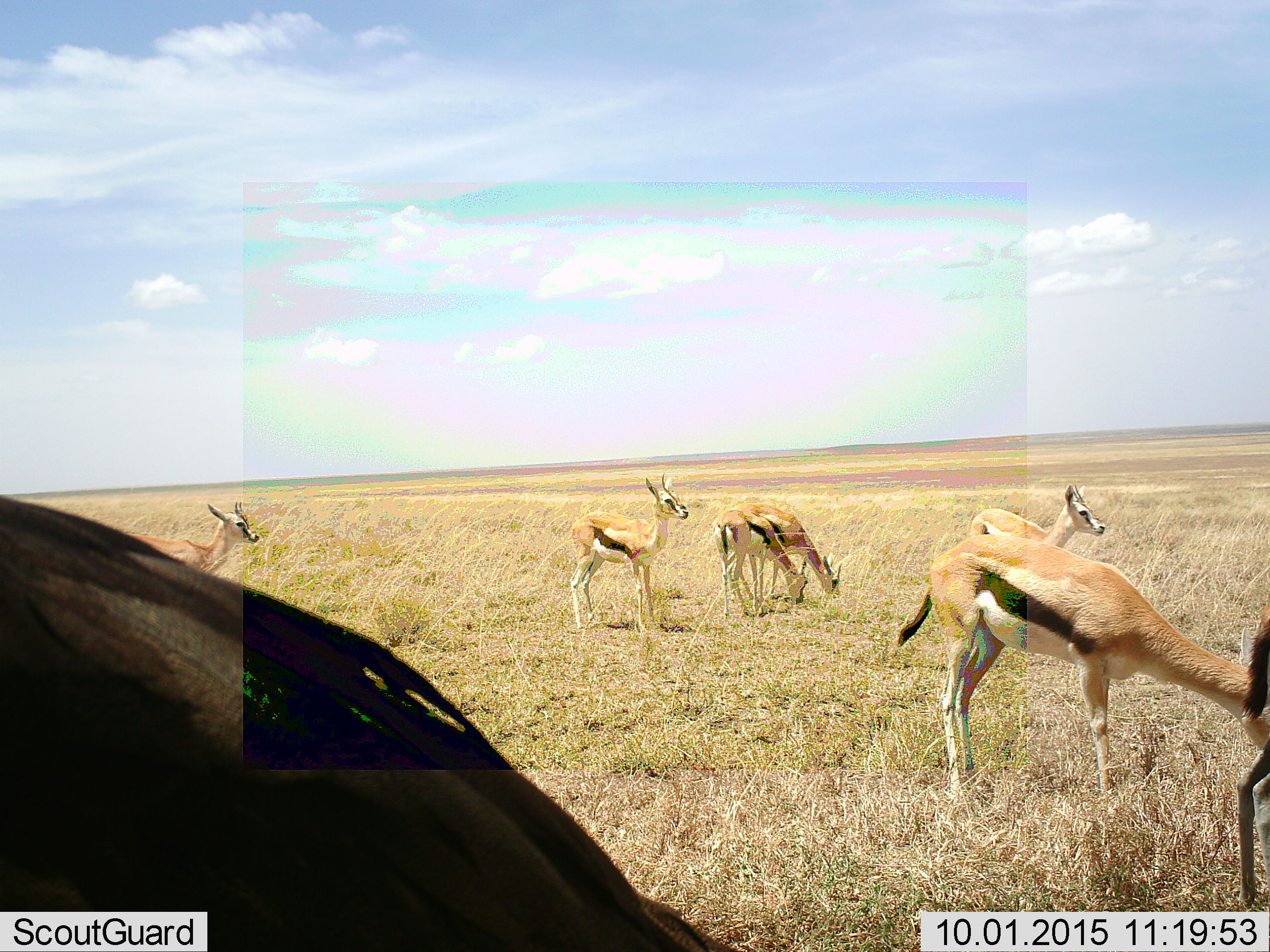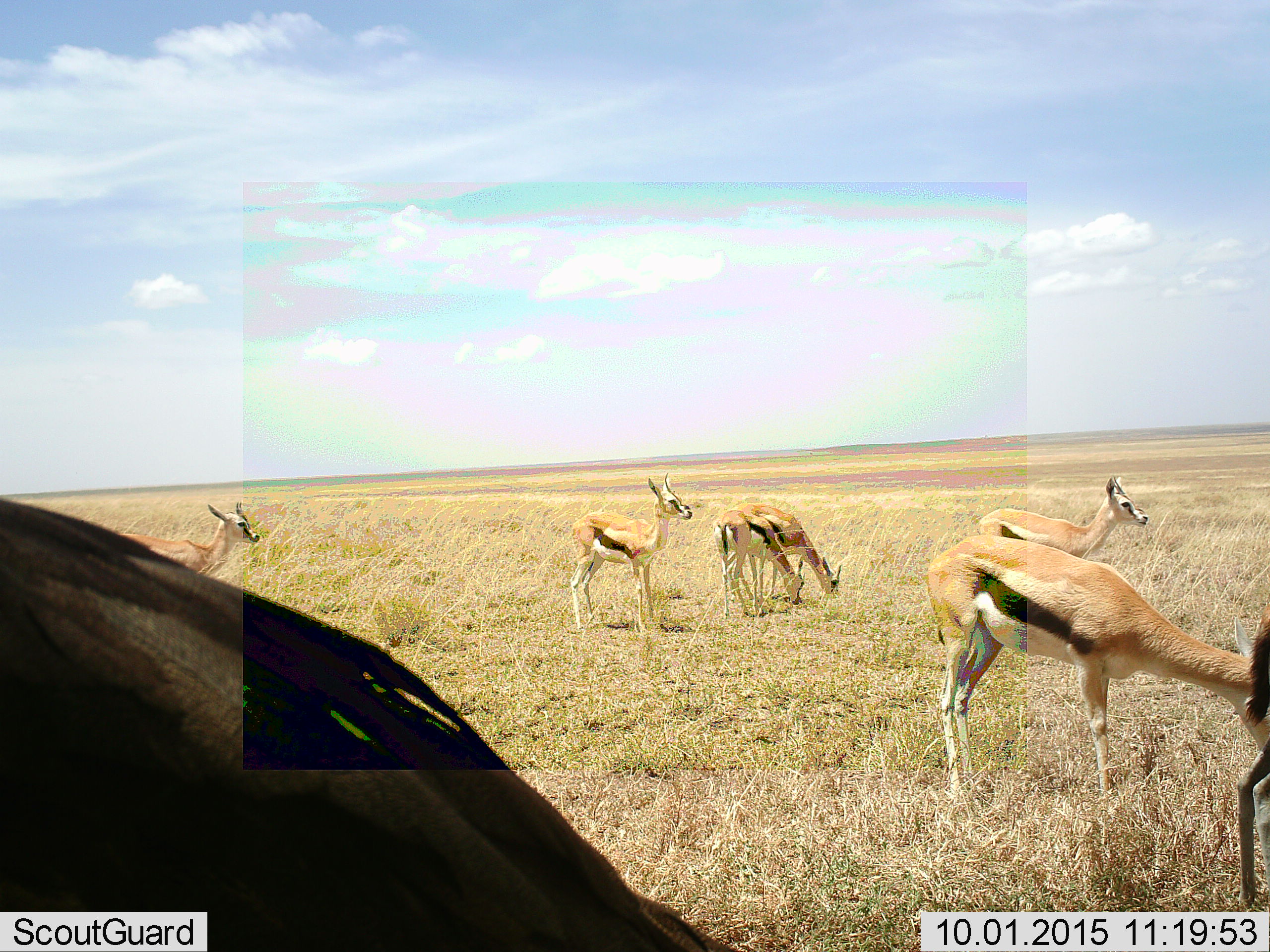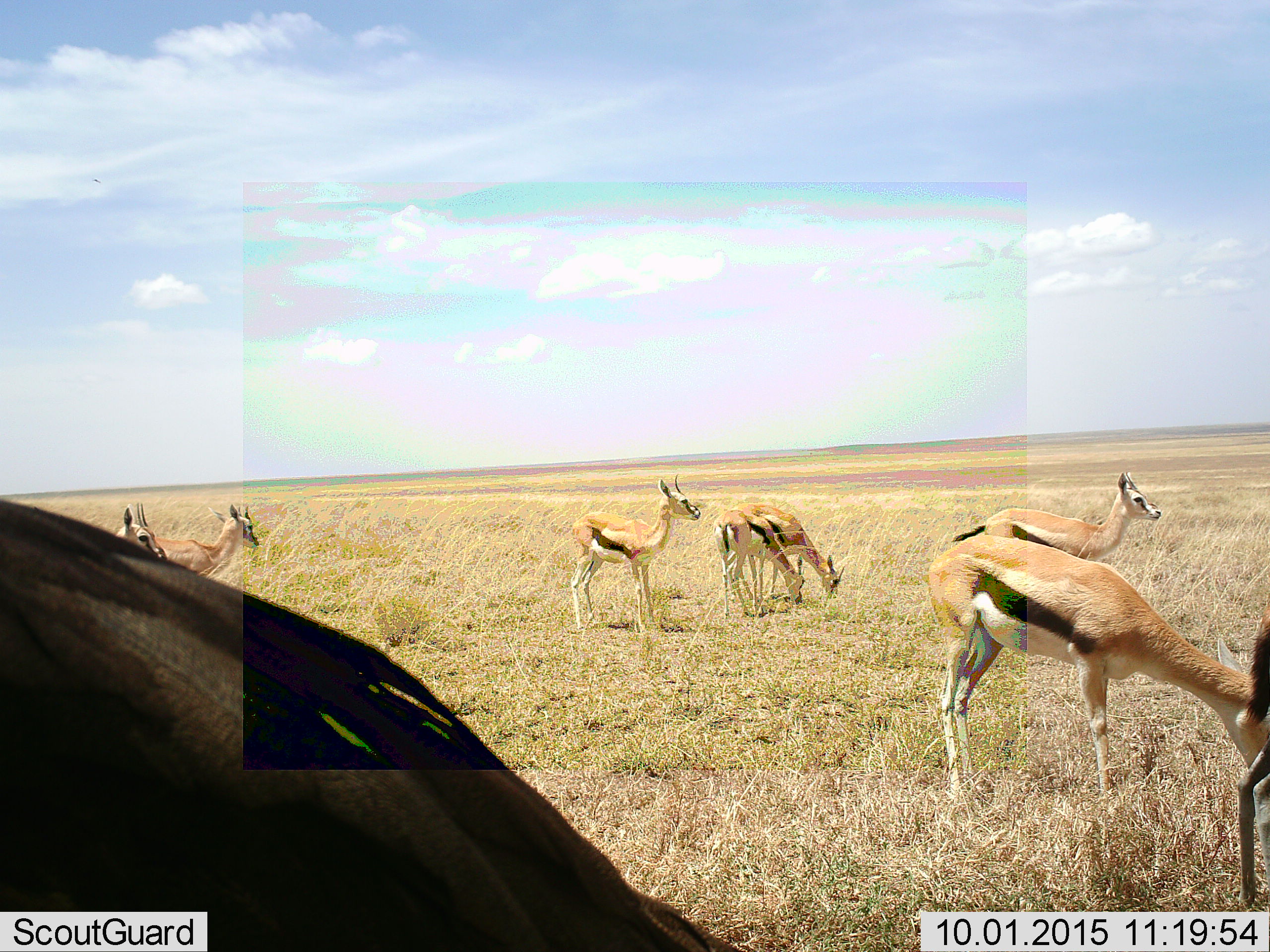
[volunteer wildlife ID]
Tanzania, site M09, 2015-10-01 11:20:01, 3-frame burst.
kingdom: Animalia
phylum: Chordata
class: Mammalia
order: Artiodactyla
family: Bovidae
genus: Eudorcas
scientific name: Eudorcas thomsonii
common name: thomson's gazelle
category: gazellethomsons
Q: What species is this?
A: Gazellethomsons (thomson's gazelle) (Eudorcas thomsonii).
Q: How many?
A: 8.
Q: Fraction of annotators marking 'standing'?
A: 70%.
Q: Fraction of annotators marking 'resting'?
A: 0%.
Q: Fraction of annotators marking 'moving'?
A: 20%.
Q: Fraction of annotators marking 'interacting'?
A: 0%.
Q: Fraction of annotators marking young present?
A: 0%.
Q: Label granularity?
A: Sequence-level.